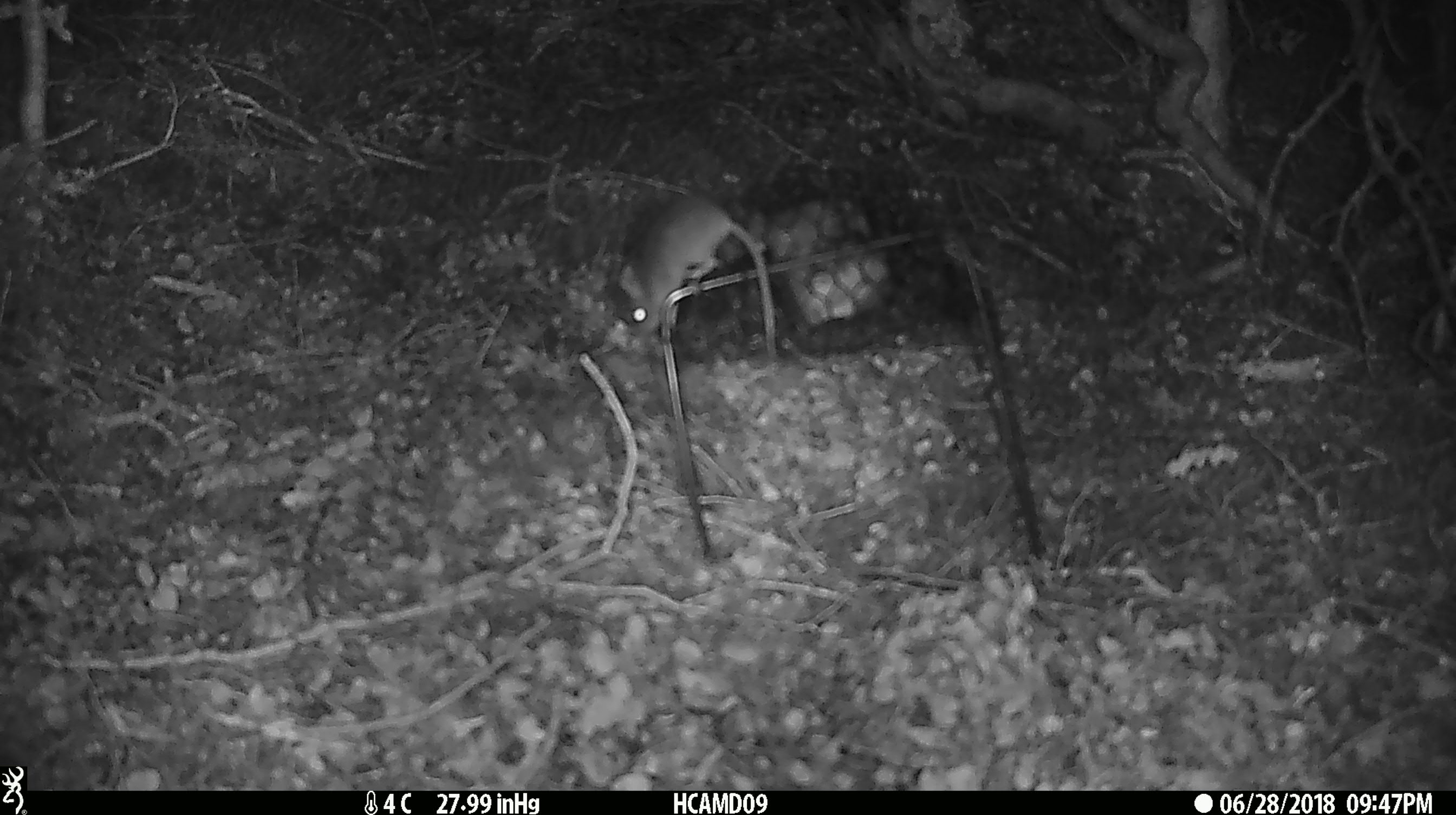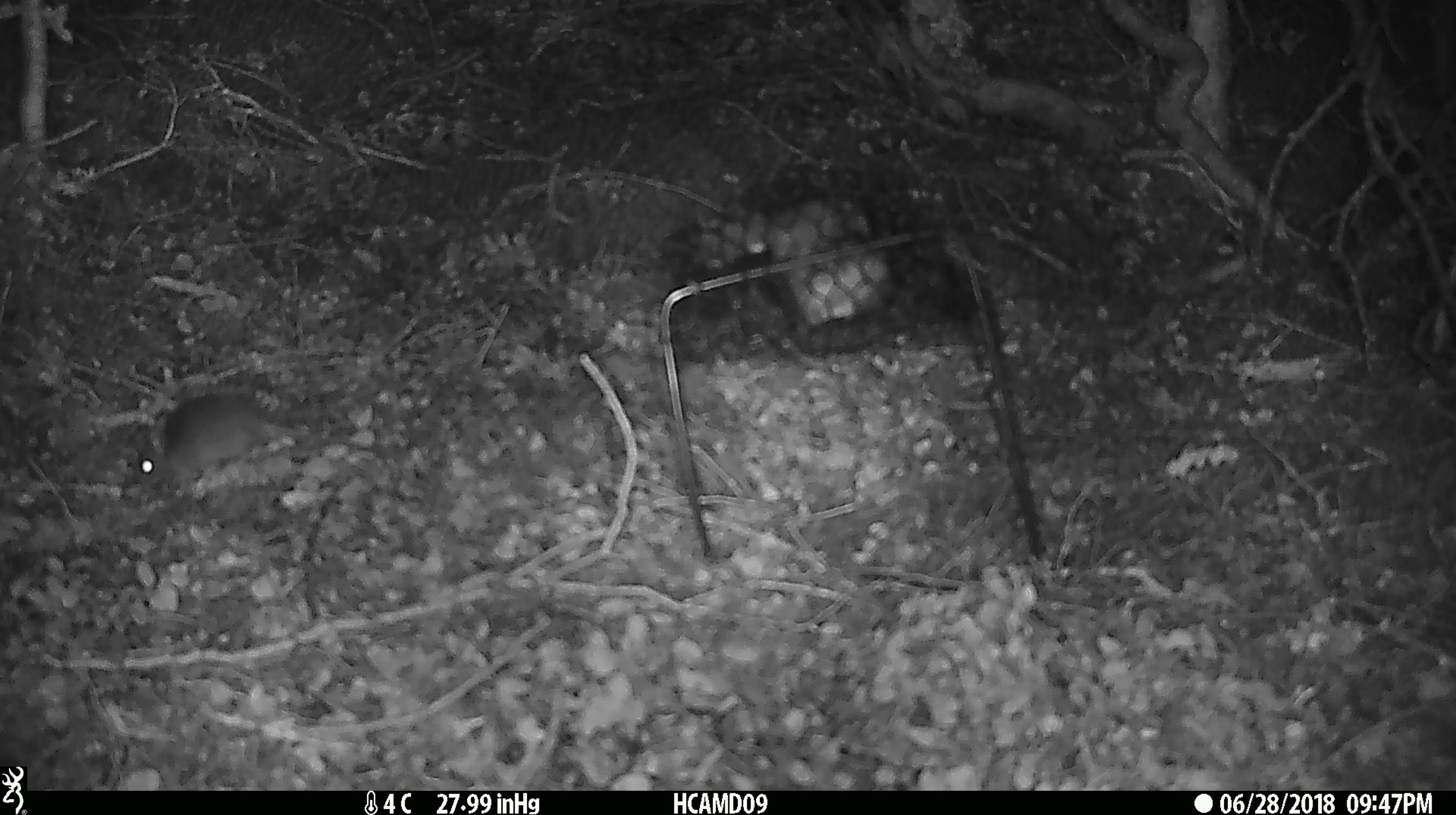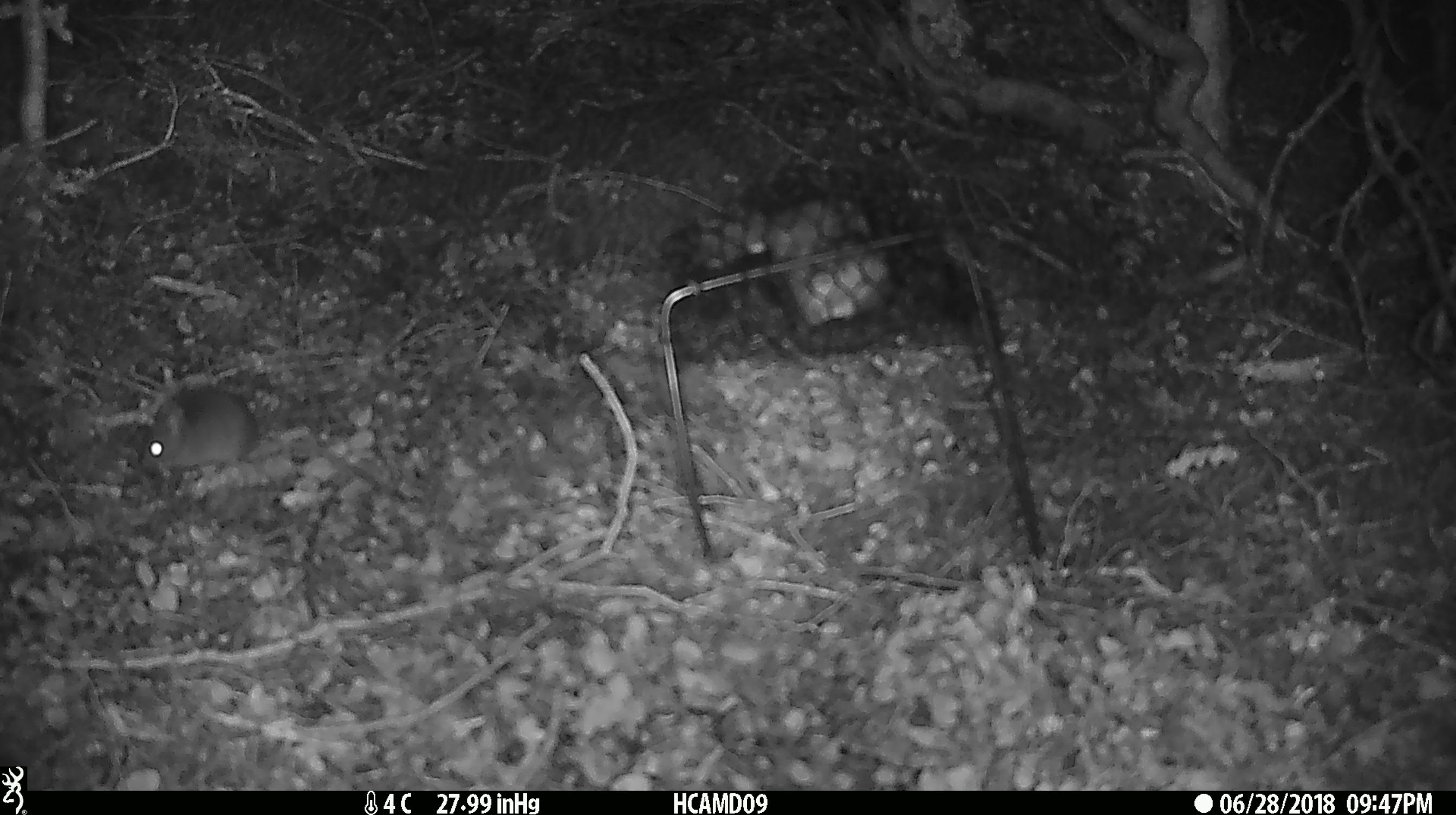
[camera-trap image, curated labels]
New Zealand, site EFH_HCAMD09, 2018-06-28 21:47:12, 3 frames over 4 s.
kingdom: Animalia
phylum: Chordata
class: Mammalia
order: Rodentia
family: Muridae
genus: Mus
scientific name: Mus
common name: mouse